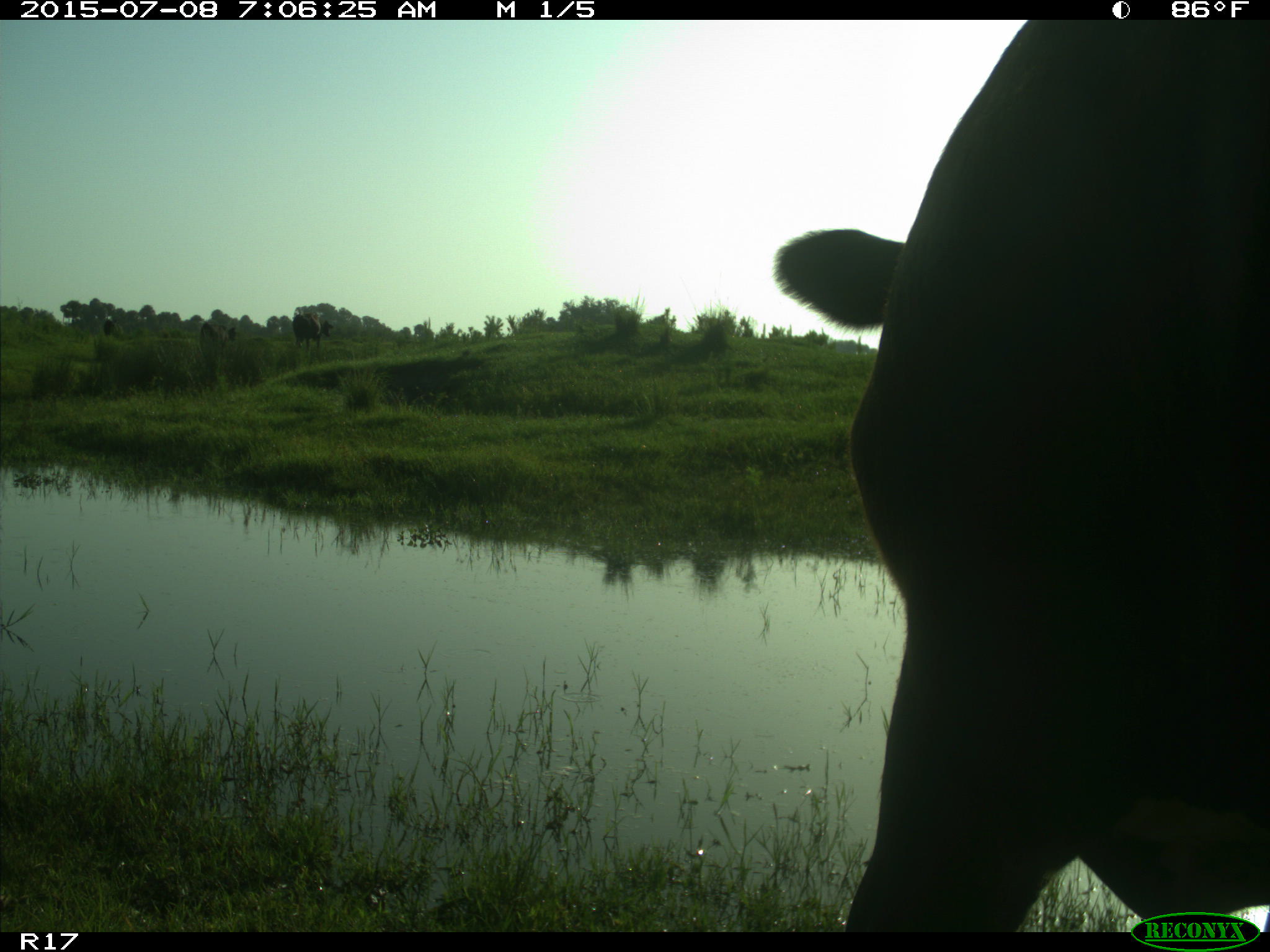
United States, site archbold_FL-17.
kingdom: Animalia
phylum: Chordata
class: Mammalia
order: Artiodactyla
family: Bovidae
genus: Bos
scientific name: Bos taurus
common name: domestic cow